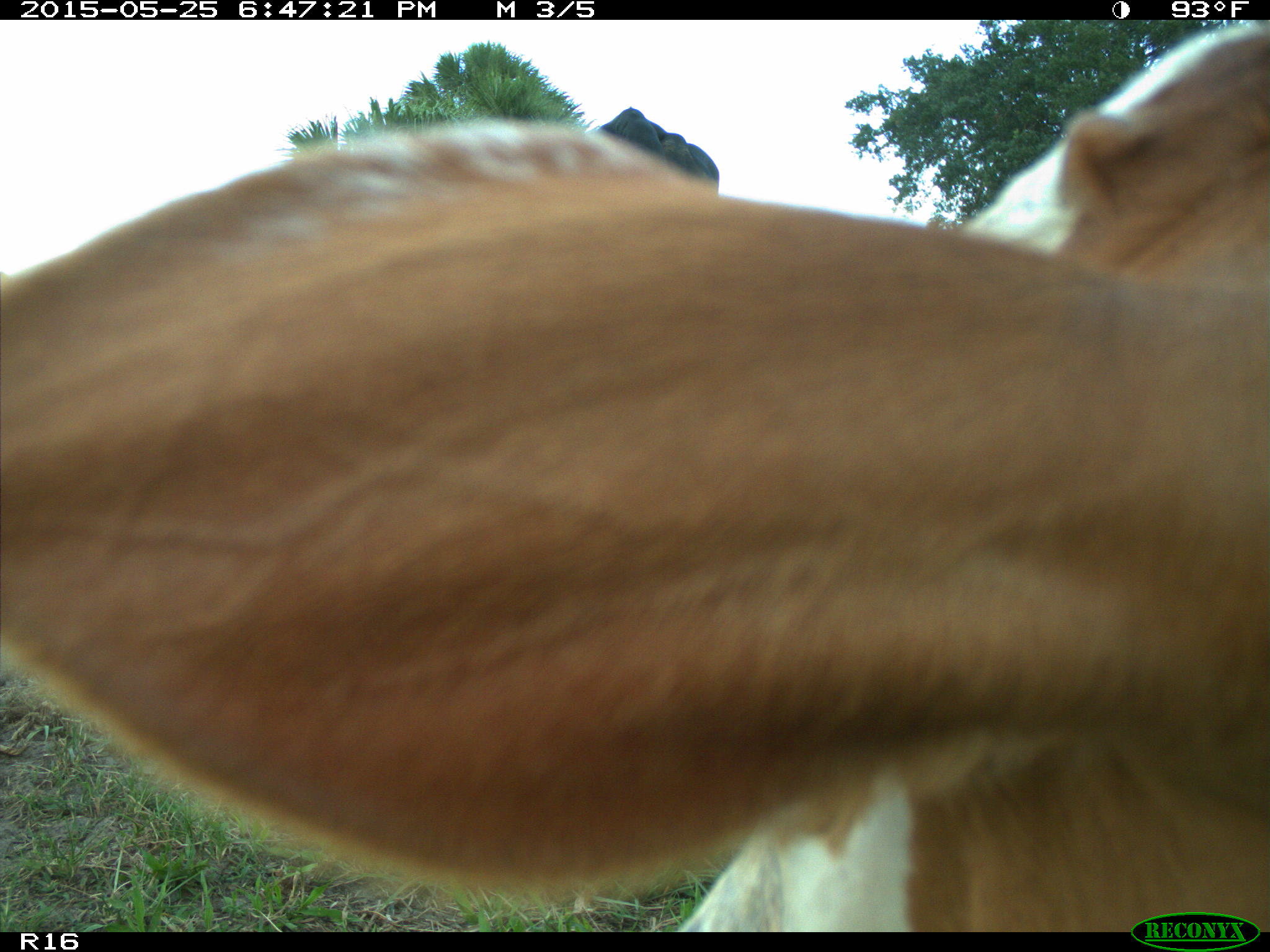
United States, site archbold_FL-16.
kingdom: Animalia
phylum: Chordata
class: Mammalia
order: Artiodactyla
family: Bovidae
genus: Bos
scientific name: Bos taurus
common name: domestic cow